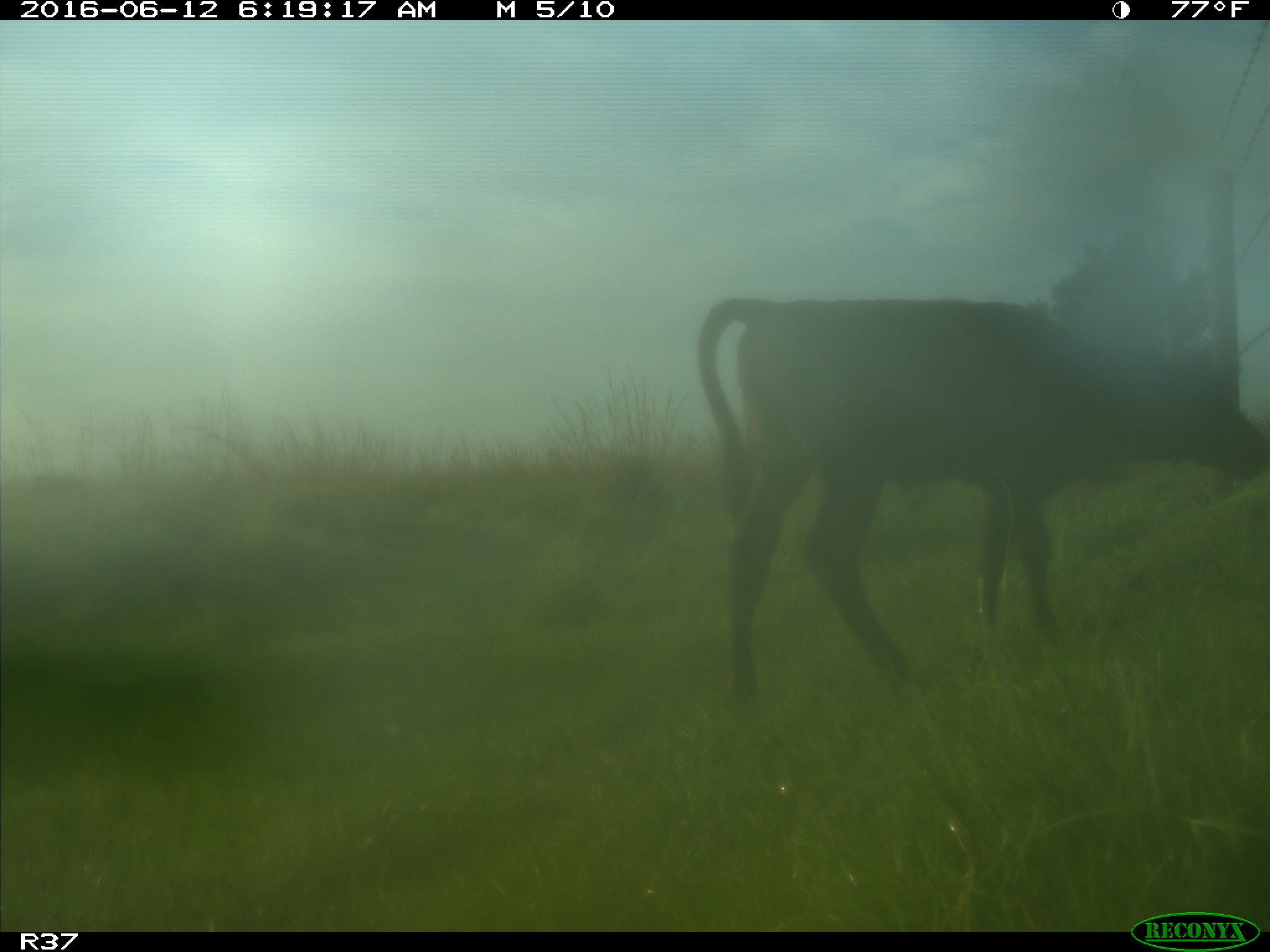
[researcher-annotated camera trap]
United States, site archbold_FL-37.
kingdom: Animalia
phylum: Chordata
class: Mammalia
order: Artiodactyla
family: Bovidae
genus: Bos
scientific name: Bos taurus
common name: domestic cow